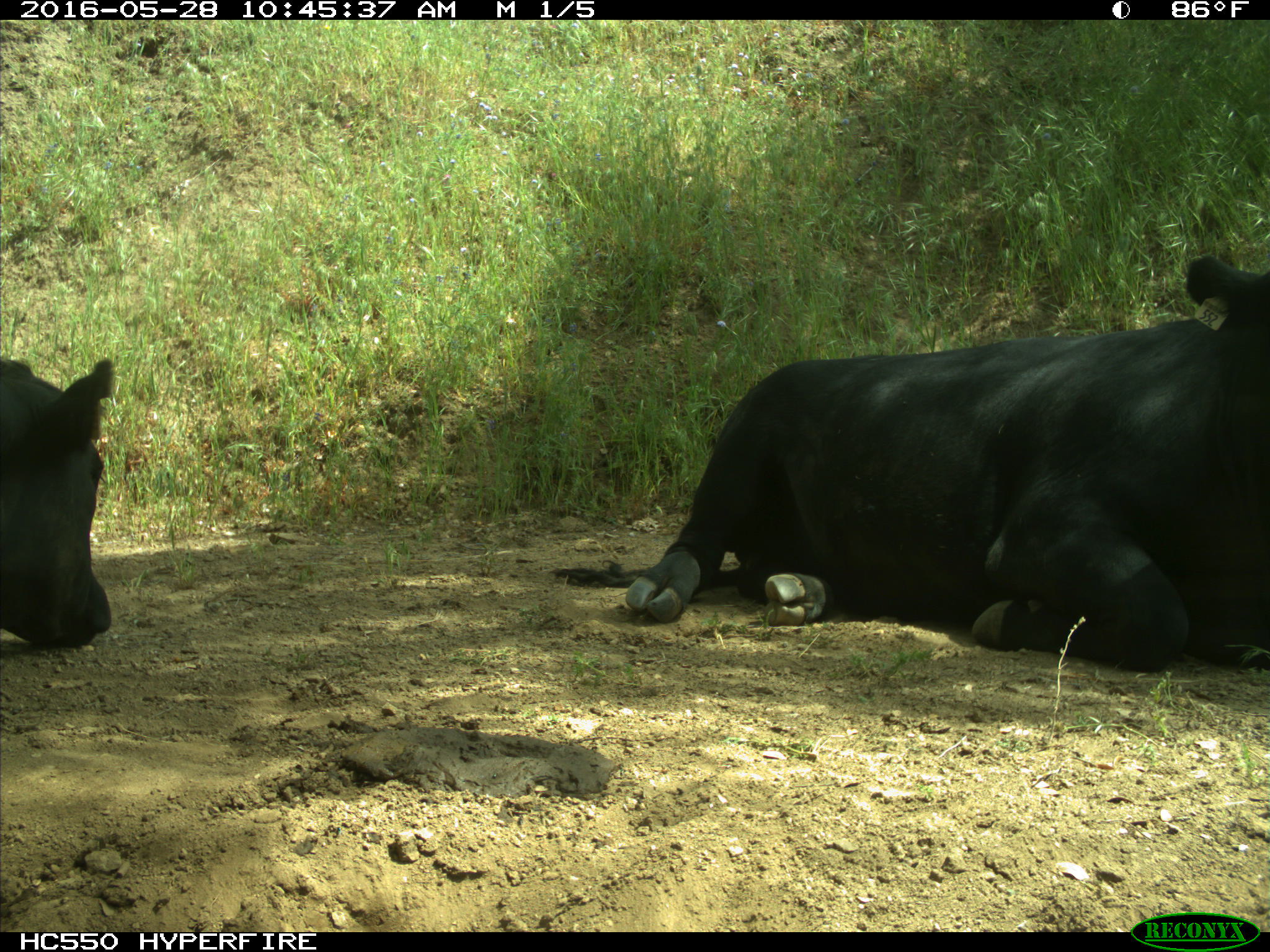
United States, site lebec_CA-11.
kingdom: Animalia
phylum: Chordata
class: Mammalia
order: Artiodactyla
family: Bovidae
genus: Bos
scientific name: Bos taurus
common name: domestic cow